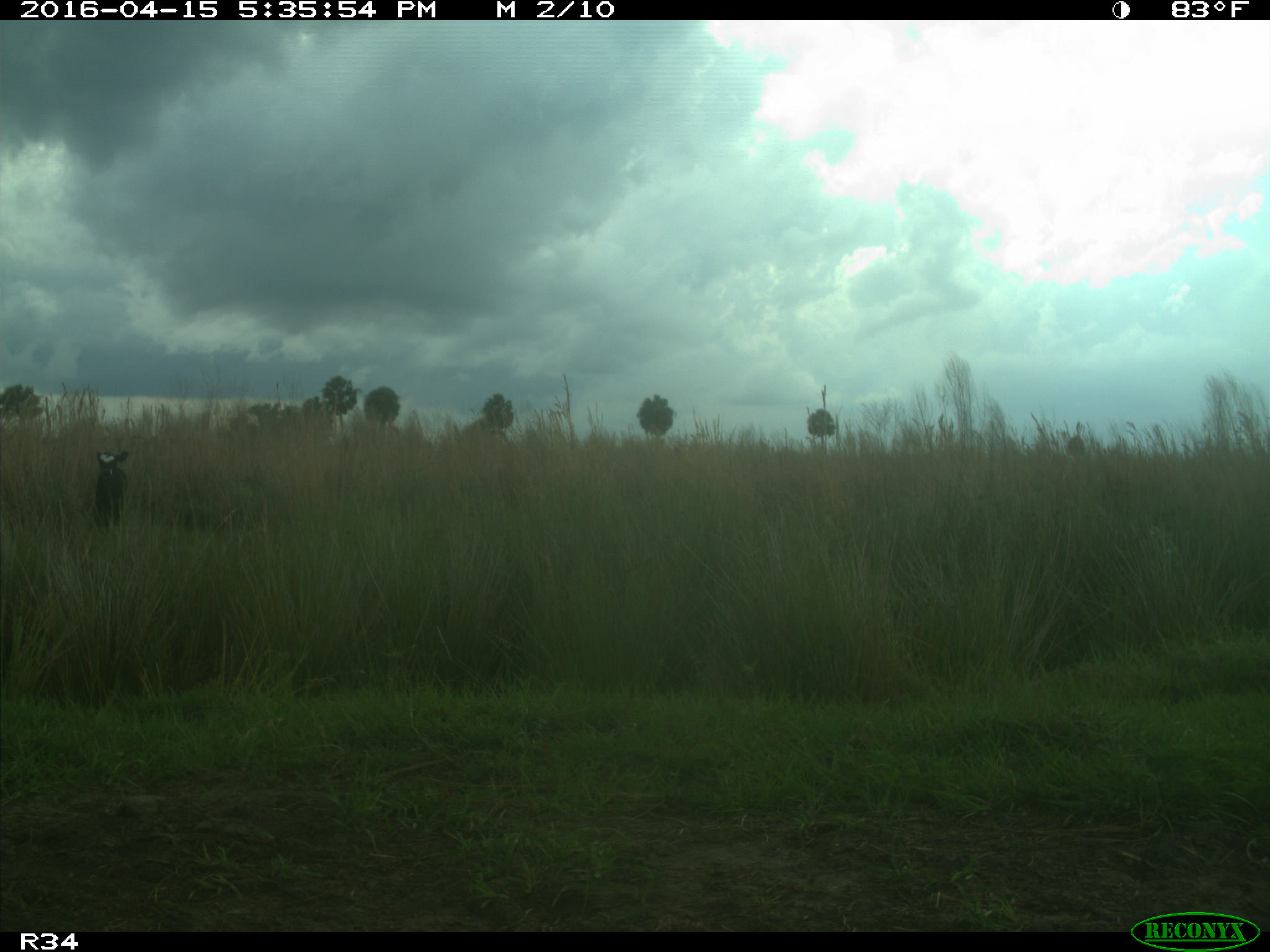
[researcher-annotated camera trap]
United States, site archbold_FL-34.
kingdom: Animalia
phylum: Chordata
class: Mammalia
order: Artiodactyla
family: Bovidae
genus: Bos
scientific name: Bos taurus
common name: domestic cow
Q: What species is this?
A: Bos taurus (domestic cow).